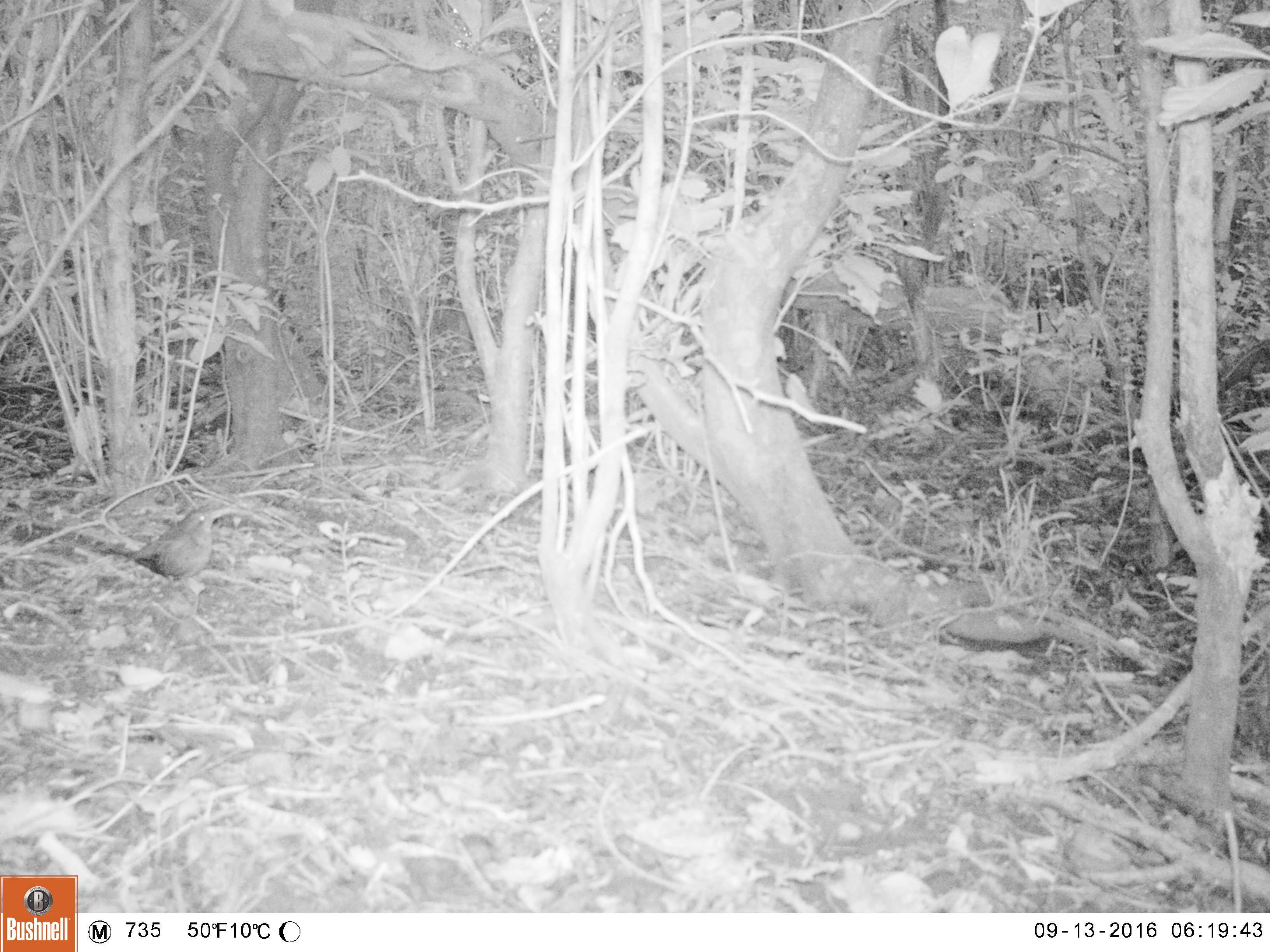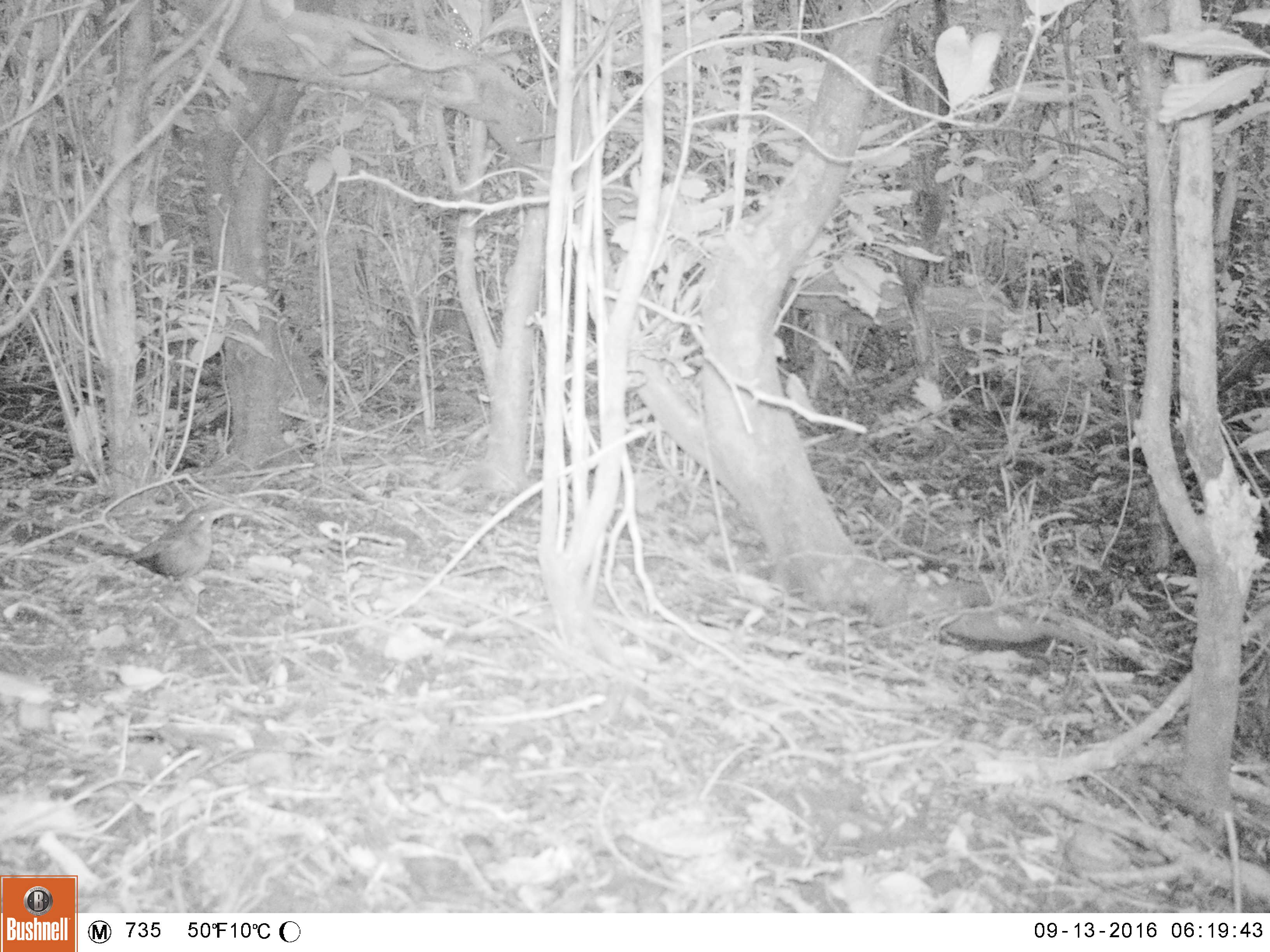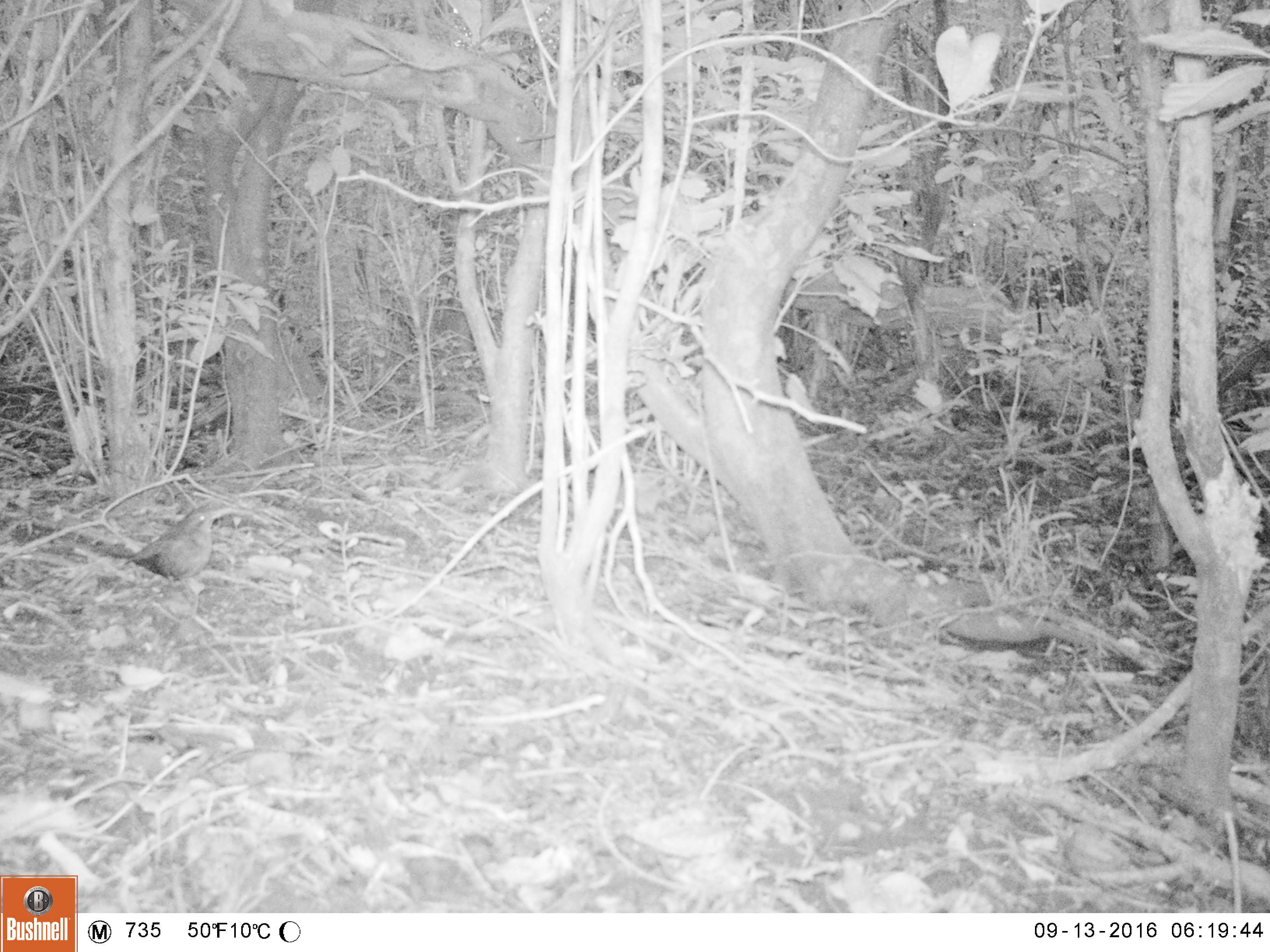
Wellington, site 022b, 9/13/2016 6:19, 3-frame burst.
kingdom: Animalia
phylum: Chordata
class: Aves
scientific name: Aves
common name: bird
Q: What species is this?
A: Bird (Aves).